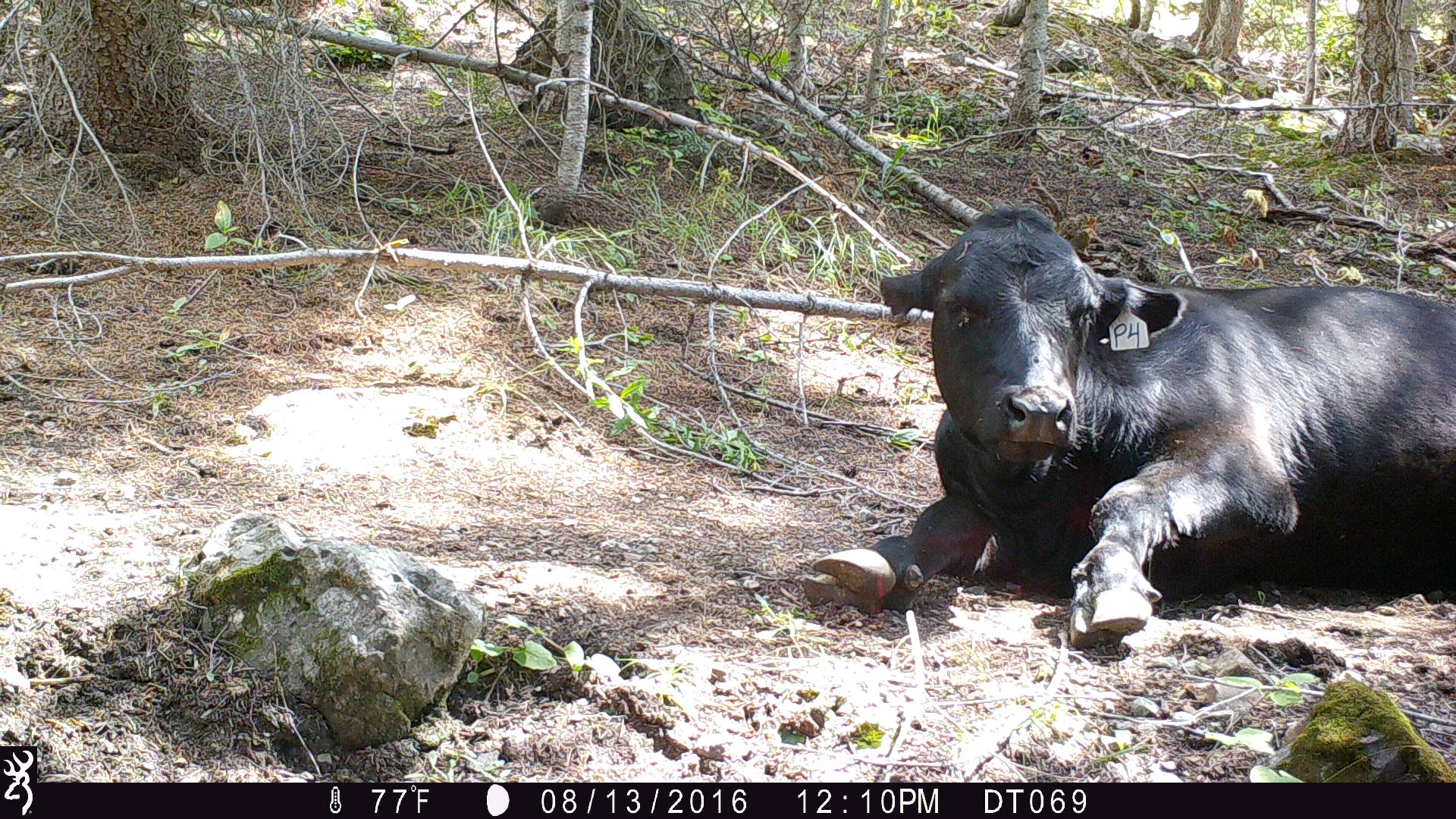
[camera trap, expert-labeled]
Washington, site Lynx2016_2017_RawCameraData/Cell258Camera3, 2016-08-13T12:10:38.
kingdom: Animalia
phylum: Chordata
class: Mammalia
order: Artiodactyla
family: Bovidae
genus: Bos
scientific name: Bos taurus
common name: domestic cattle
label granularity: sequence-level